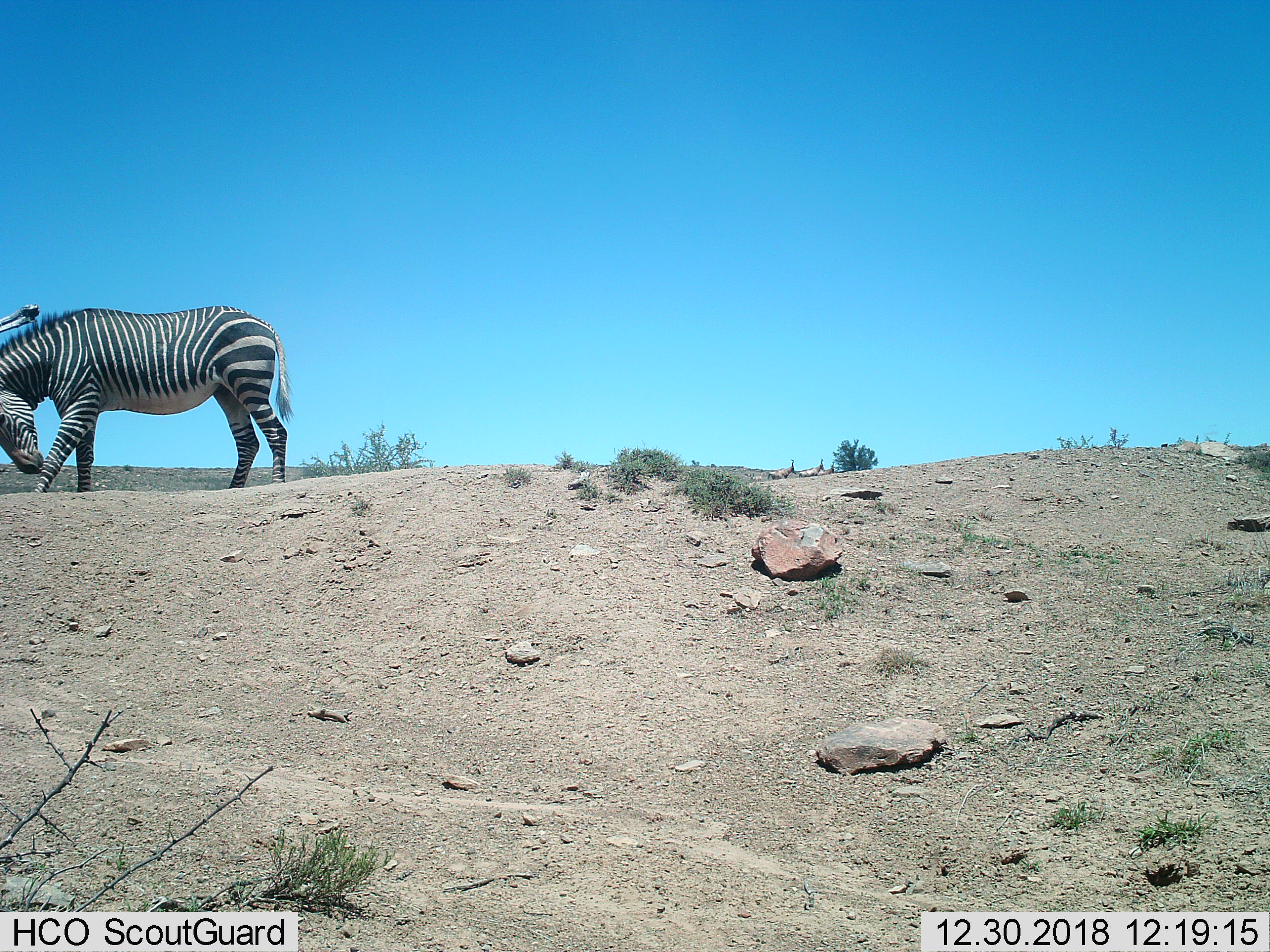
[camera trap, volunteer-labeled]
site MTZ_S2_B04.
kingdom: Animalia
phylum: Chordata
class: Mammalia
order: Perissodactyla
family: Equidae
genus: Equus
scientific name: Equus zebra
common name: mountain zebra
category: zebramountain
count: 1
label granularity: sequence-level